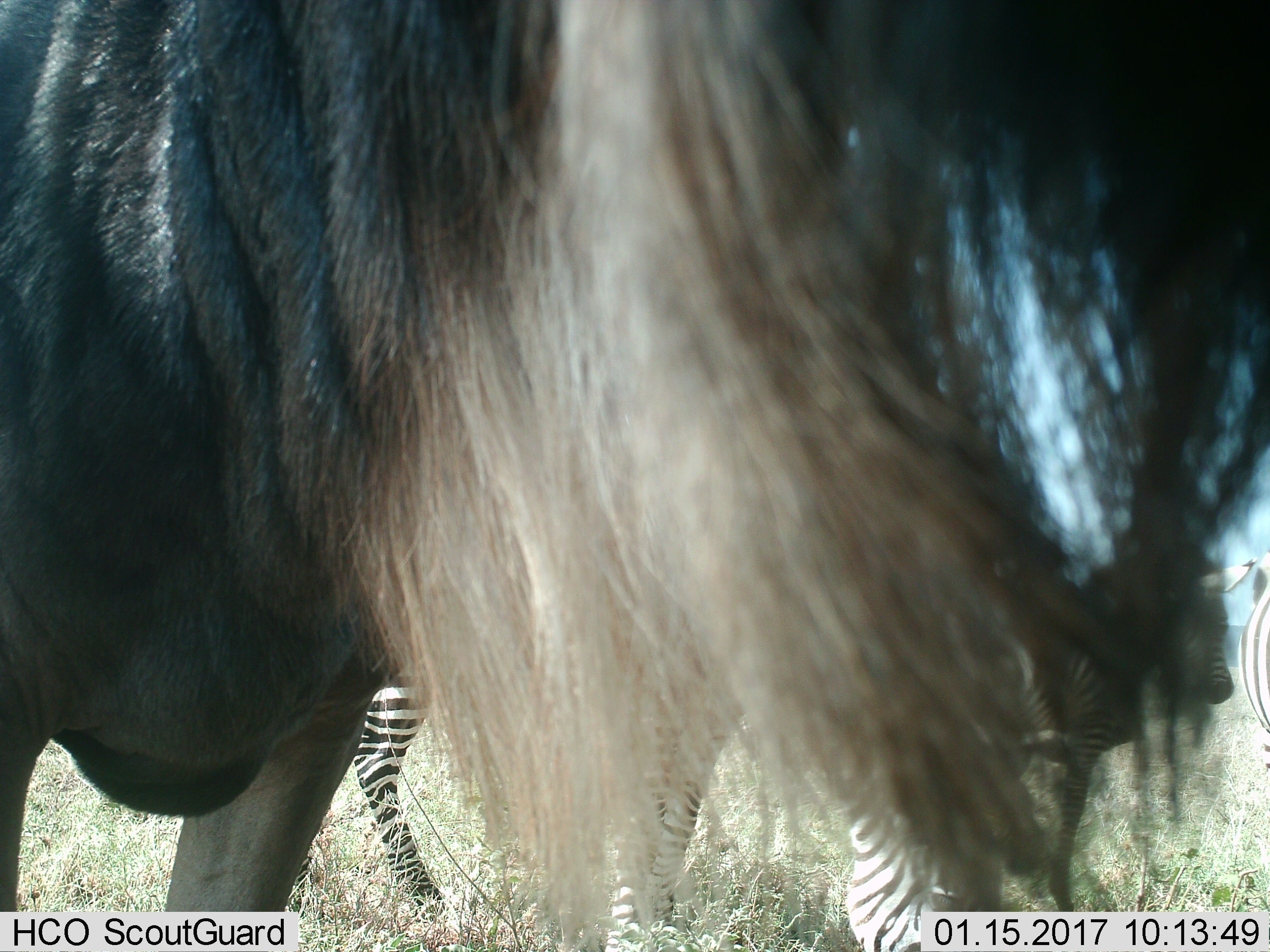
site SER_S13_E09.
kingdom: Animalia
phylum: Chordata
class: Mammalia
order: Artiodactyla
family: Bovidae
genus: Connochaetes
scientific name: Connochaetes taurinus taurinus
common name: blue wildebeest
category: wildebeestblue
Wildebeestblue (blue wildebeest) (Connochaetes taurinus taurinus), count 1. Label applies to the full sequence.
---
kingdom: Animalia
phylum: Chordata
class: Mammalia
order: Perissodactyla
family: Equidae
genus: Equus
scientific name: Equus quagga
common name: plains zebra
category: zebraplains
Zebraplains (plains zebra) (Equus quagga), count 3. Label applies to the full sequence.